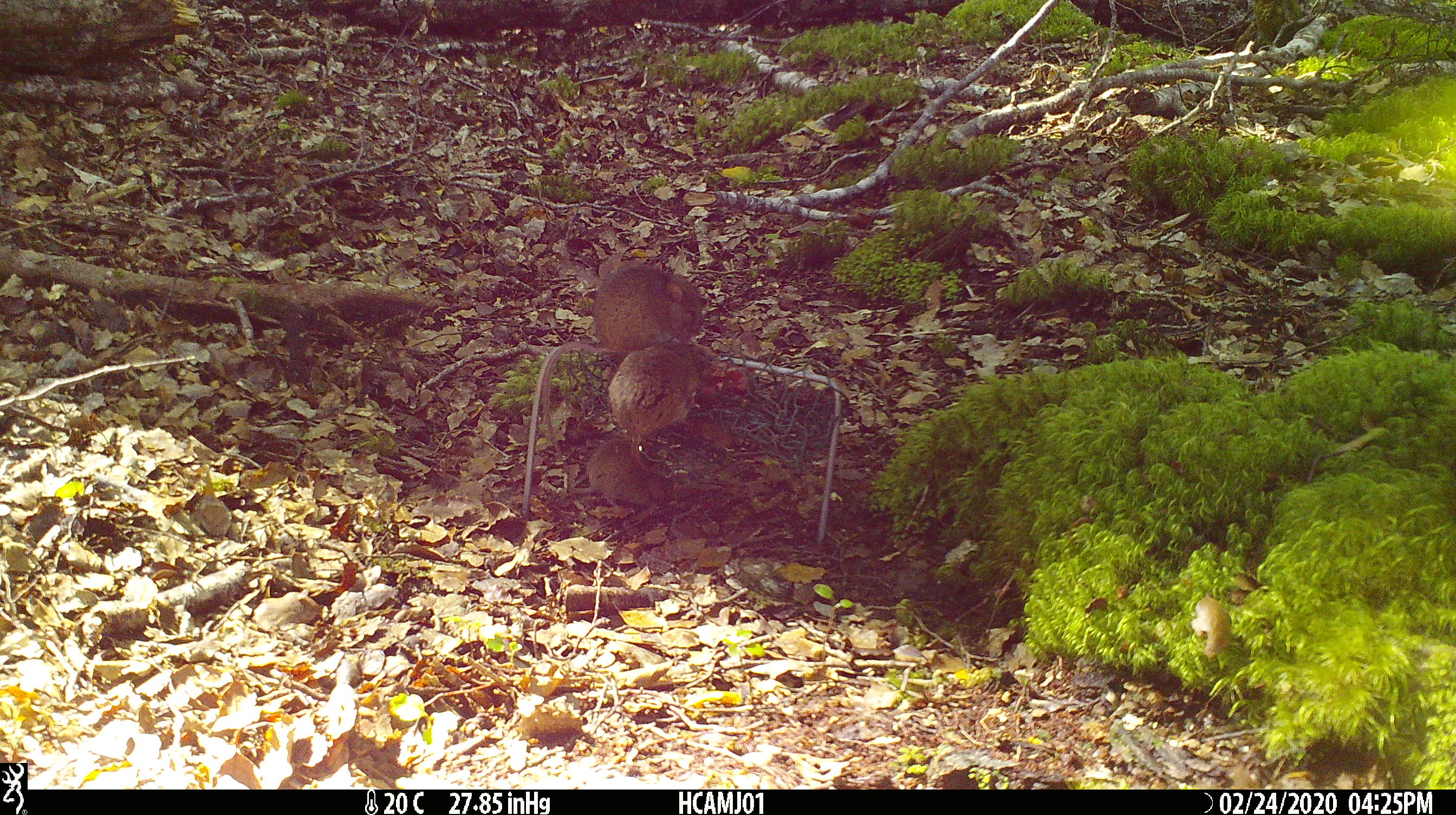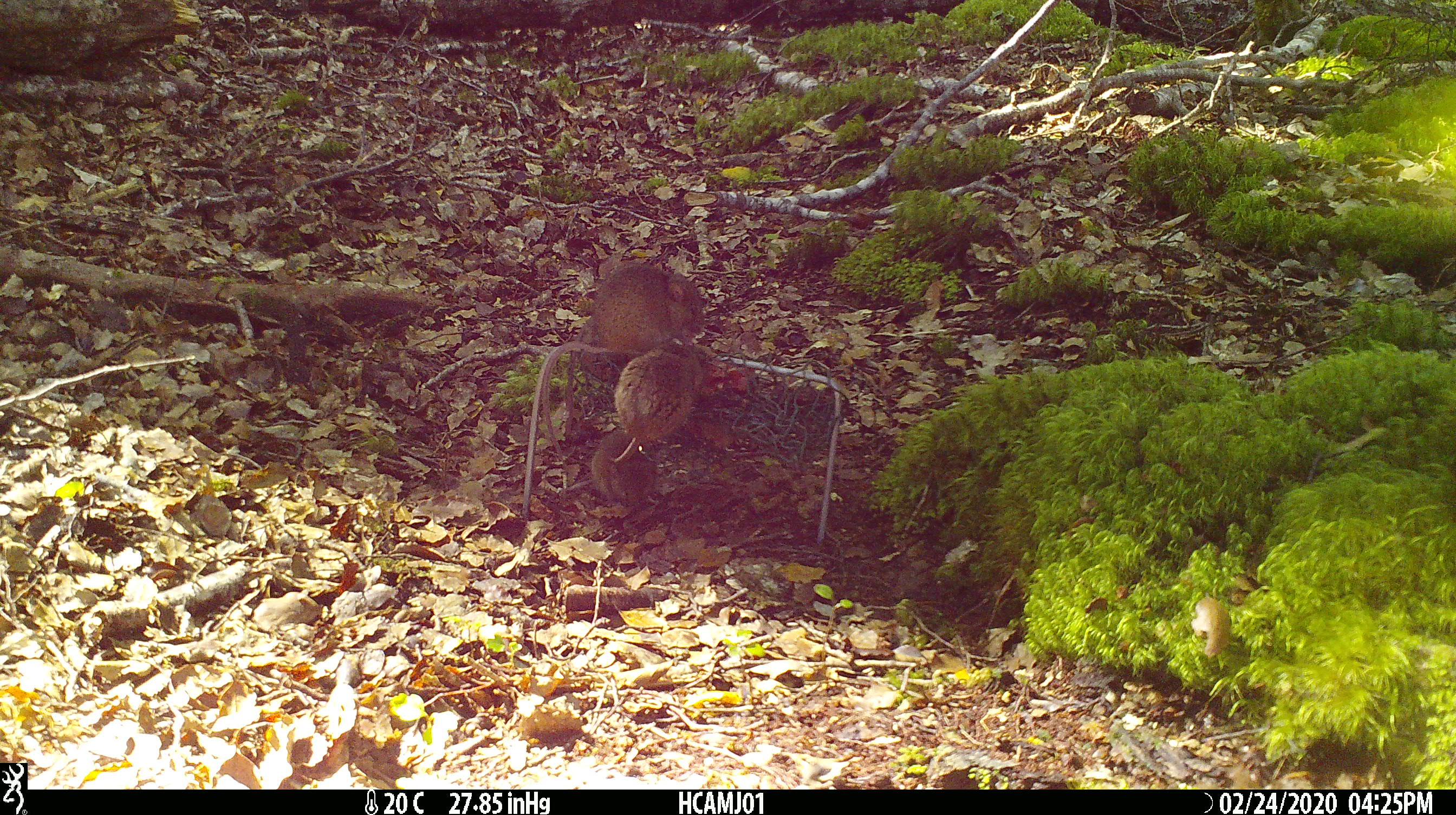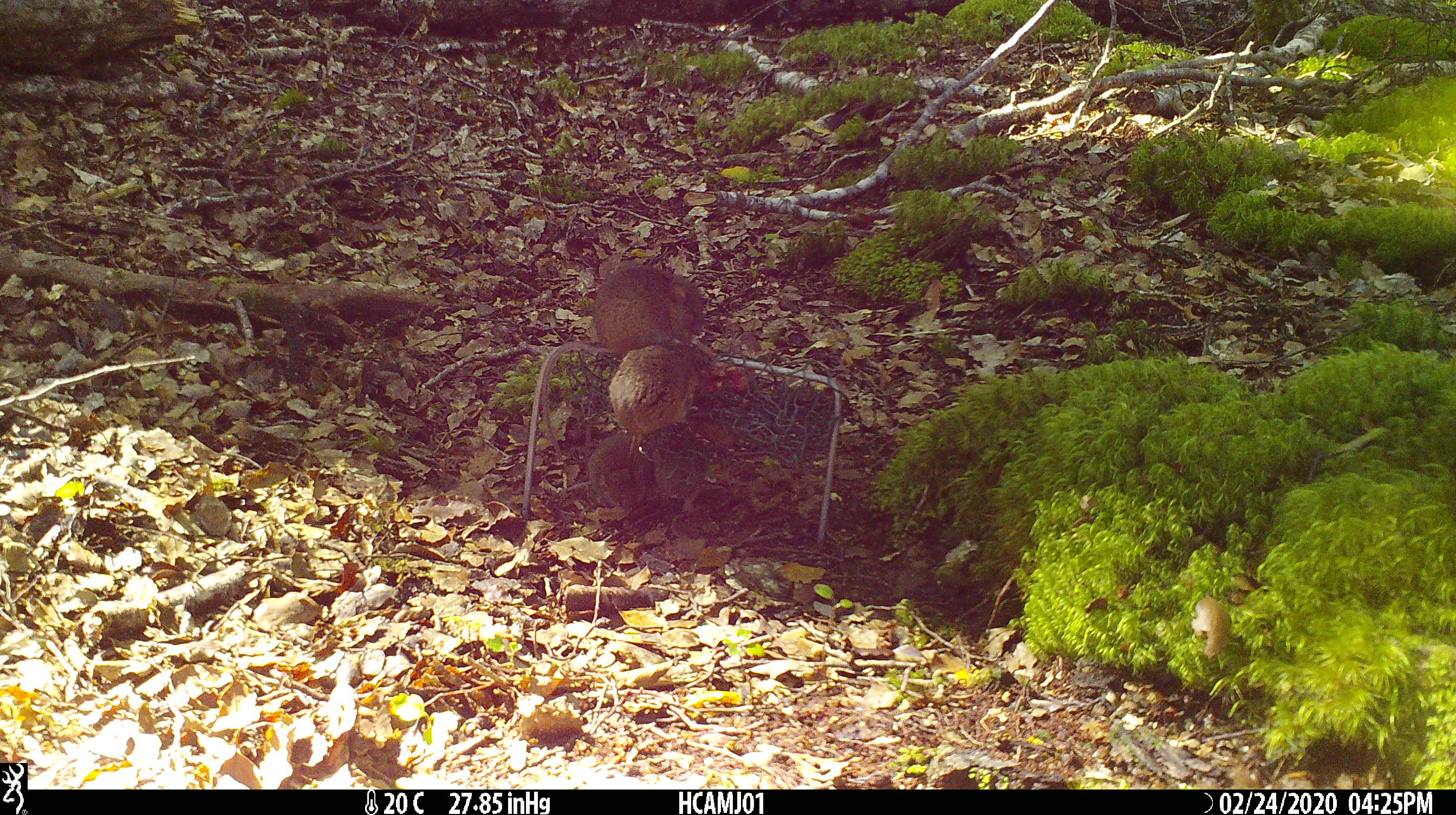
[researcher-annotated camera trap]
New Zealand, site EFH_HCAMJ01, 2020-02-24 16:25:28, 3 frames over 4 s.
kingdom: Animalia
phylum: Chordata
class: Mammalia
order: Rodentia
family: Muridae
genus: Mus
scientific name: Mus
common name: mouse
Mouse (Mus).